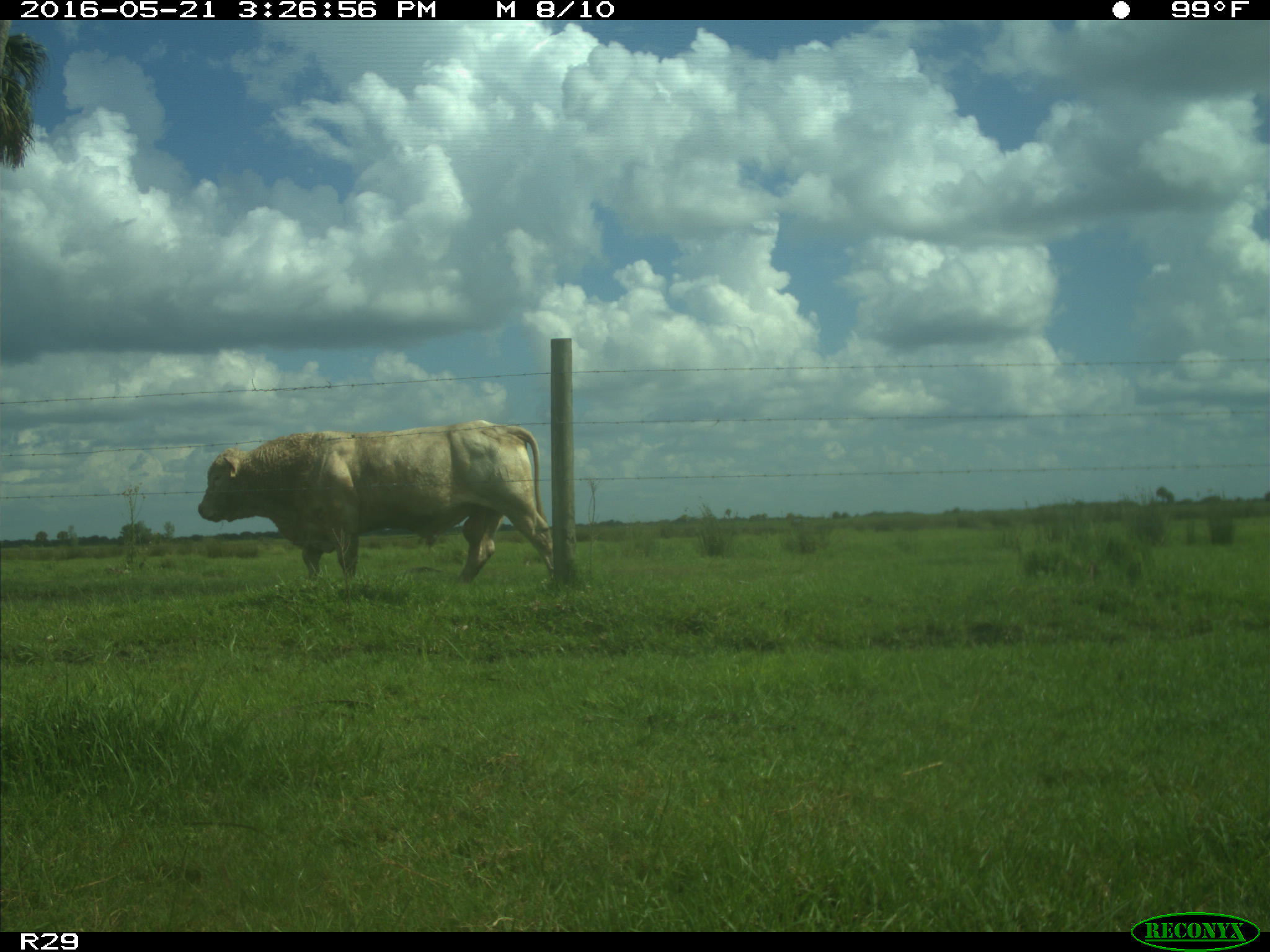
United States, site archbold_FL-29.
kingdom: Animalia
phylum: Chordata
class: Mammalia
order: Artiodactyla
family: Bovidae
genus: Bos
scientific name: Bos taurus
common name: domestic cow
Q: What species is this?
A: Bos taurus (domestic cow).